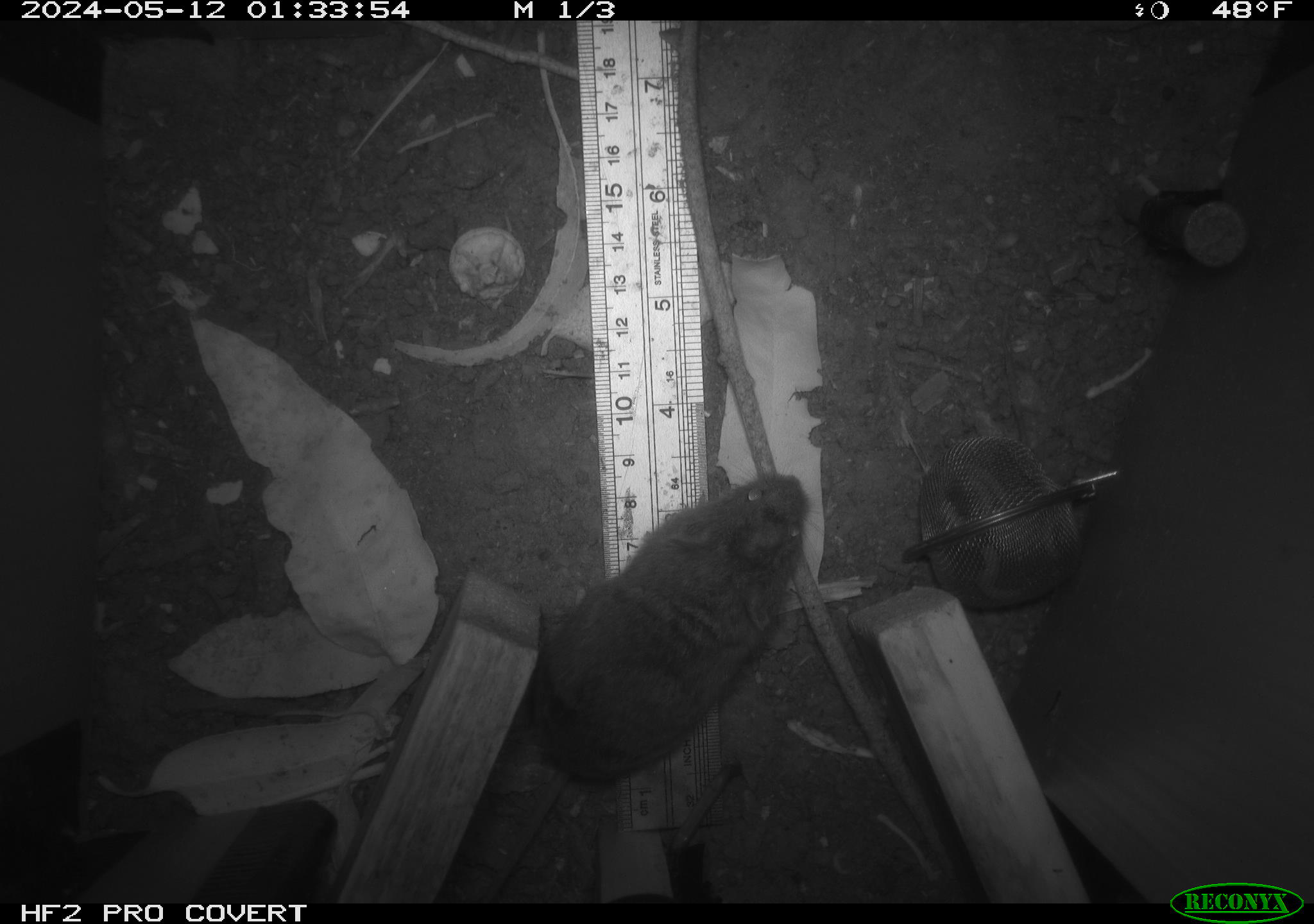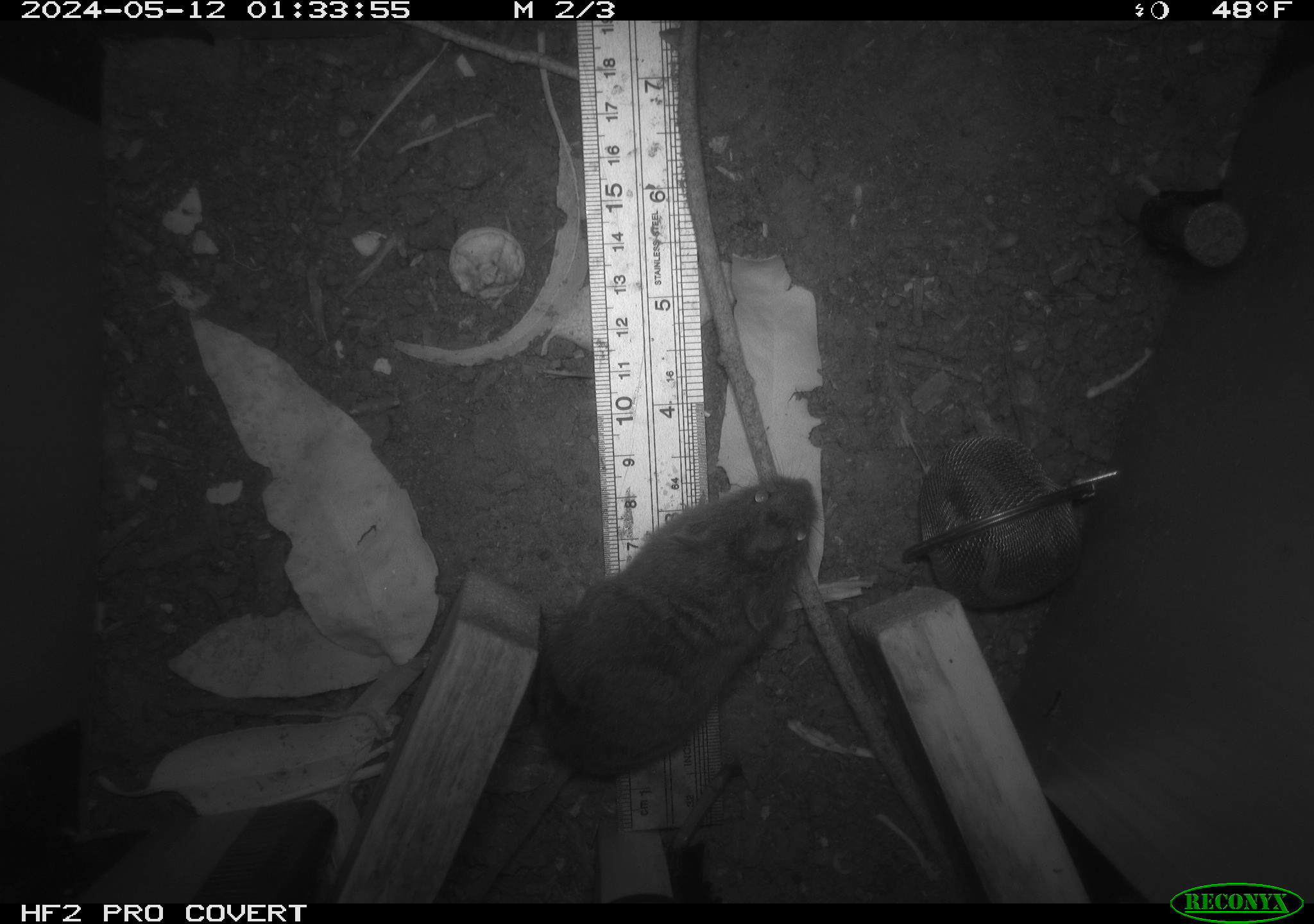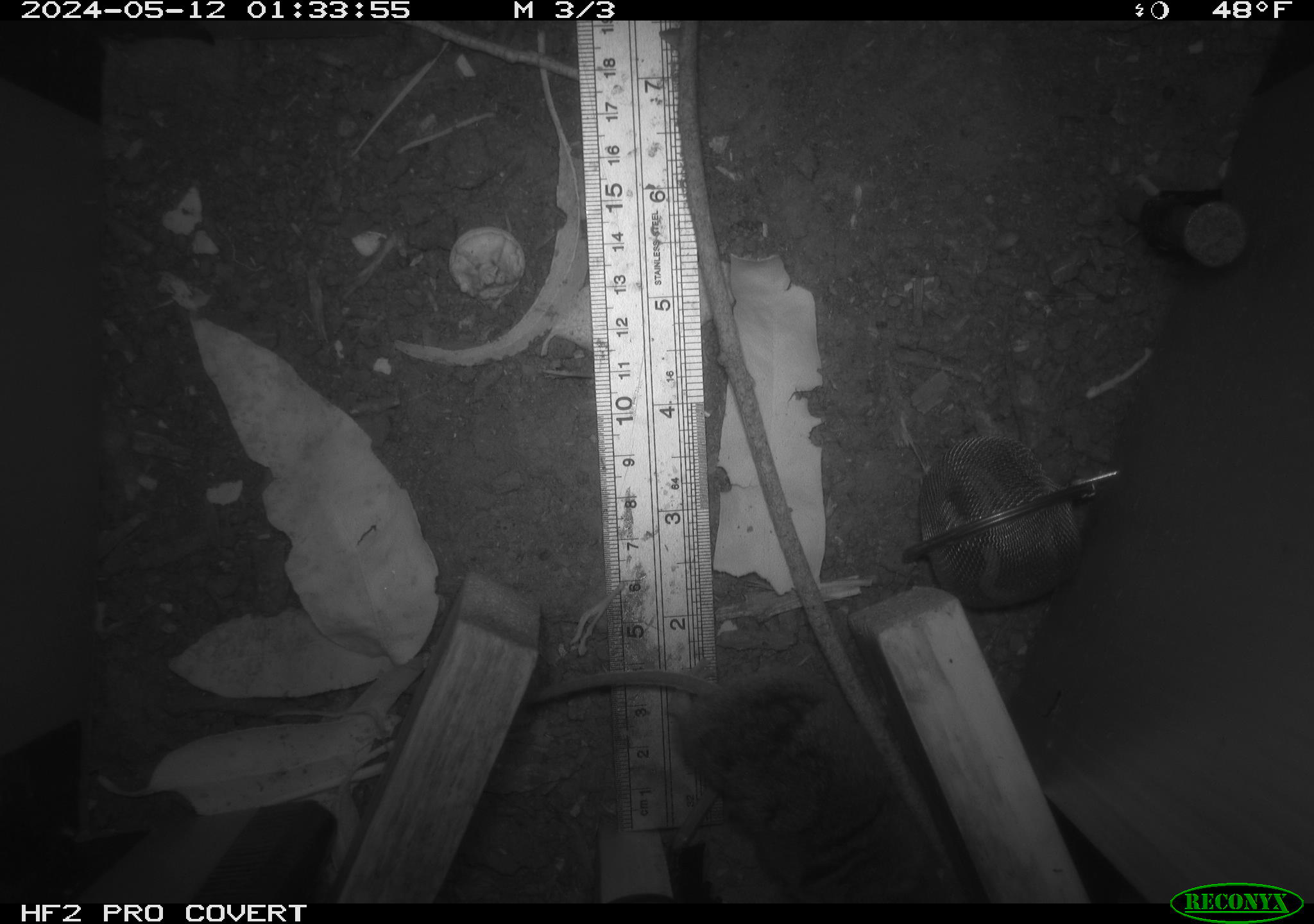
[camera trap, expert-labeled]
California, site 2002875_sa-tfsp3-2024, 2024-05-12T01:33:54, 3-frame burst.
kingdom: Animalia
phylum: Chordata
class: Mammalia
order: Rodentia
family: Cricetidae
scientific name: Arvicolinae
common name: voles, lemmings, and muskrats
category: arvicolinae subfamily